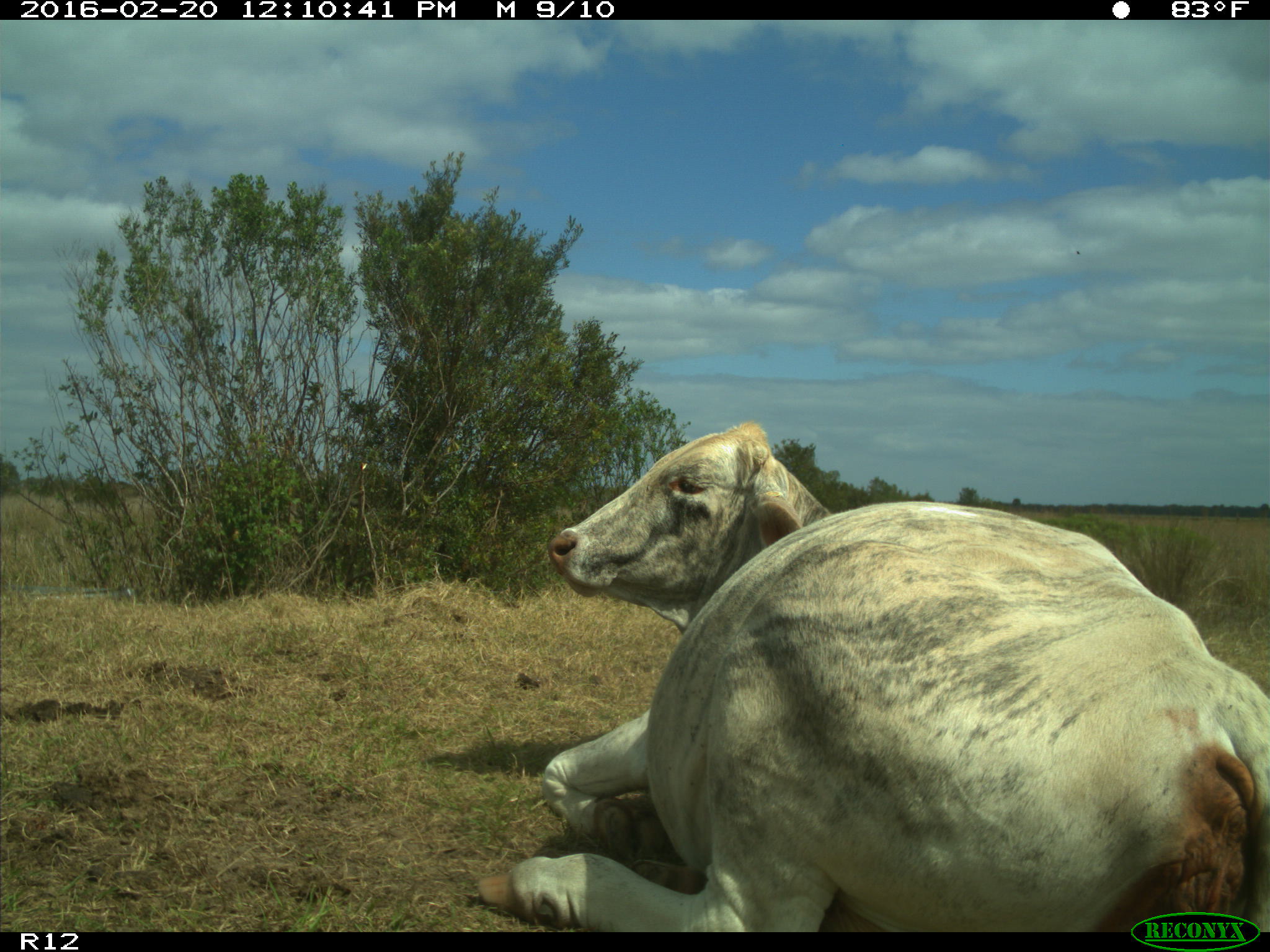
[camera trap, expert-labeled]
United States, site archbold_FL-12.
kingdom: Animalia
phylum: Chordata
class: Mammalia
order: Artiodactyla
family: Bovidae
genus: Bos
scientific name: Bos taurus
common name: domestic cow